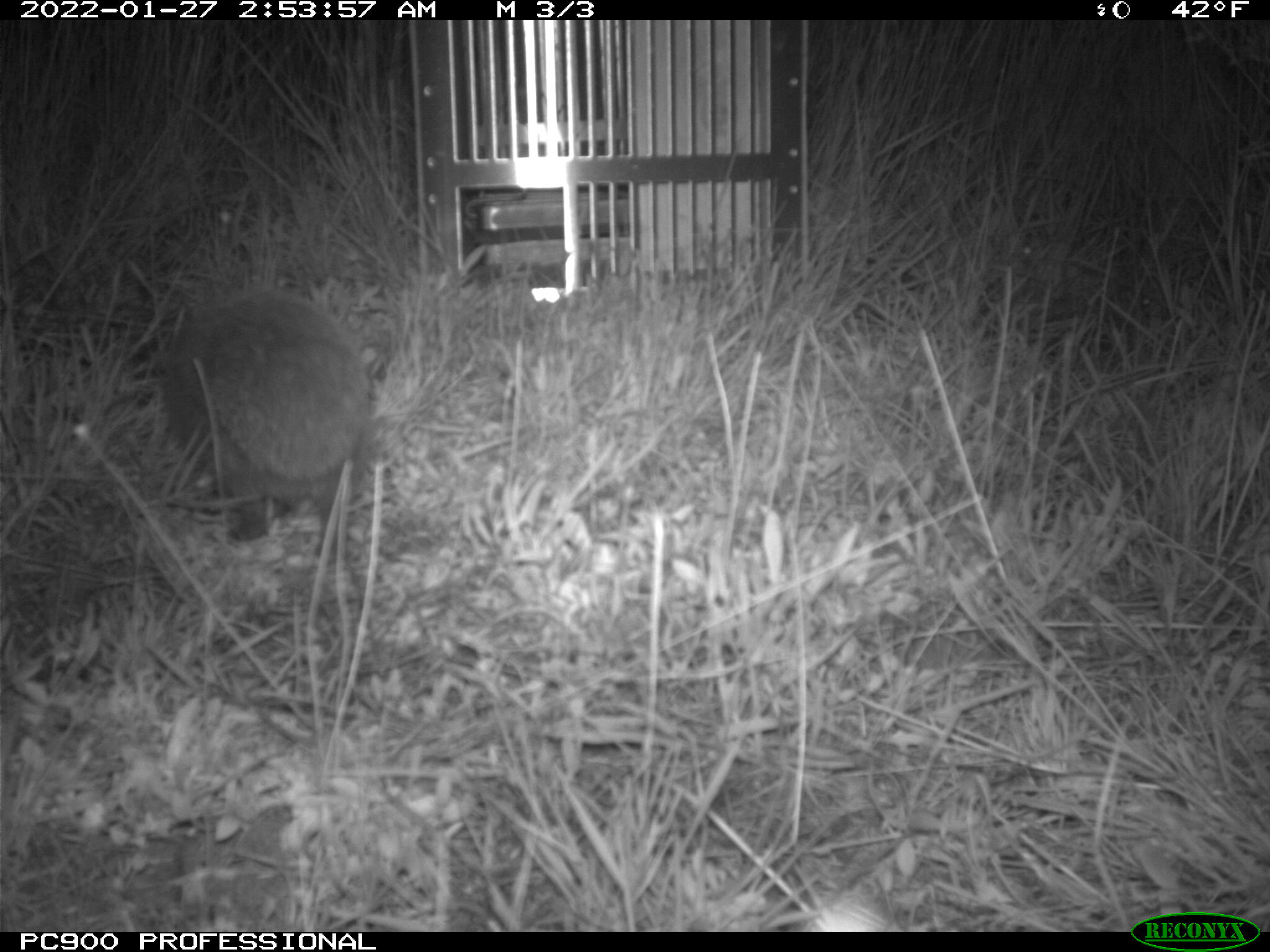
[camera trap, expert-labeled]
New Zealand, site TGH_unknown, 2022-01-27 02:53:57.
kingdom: Animalia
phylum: Chordata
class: Mammalia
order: Eulipotyphla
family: Erinaceidae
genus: Erinaceus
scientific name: Erinaceus europaeus europaeus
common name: european hedgehog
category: hedgehog